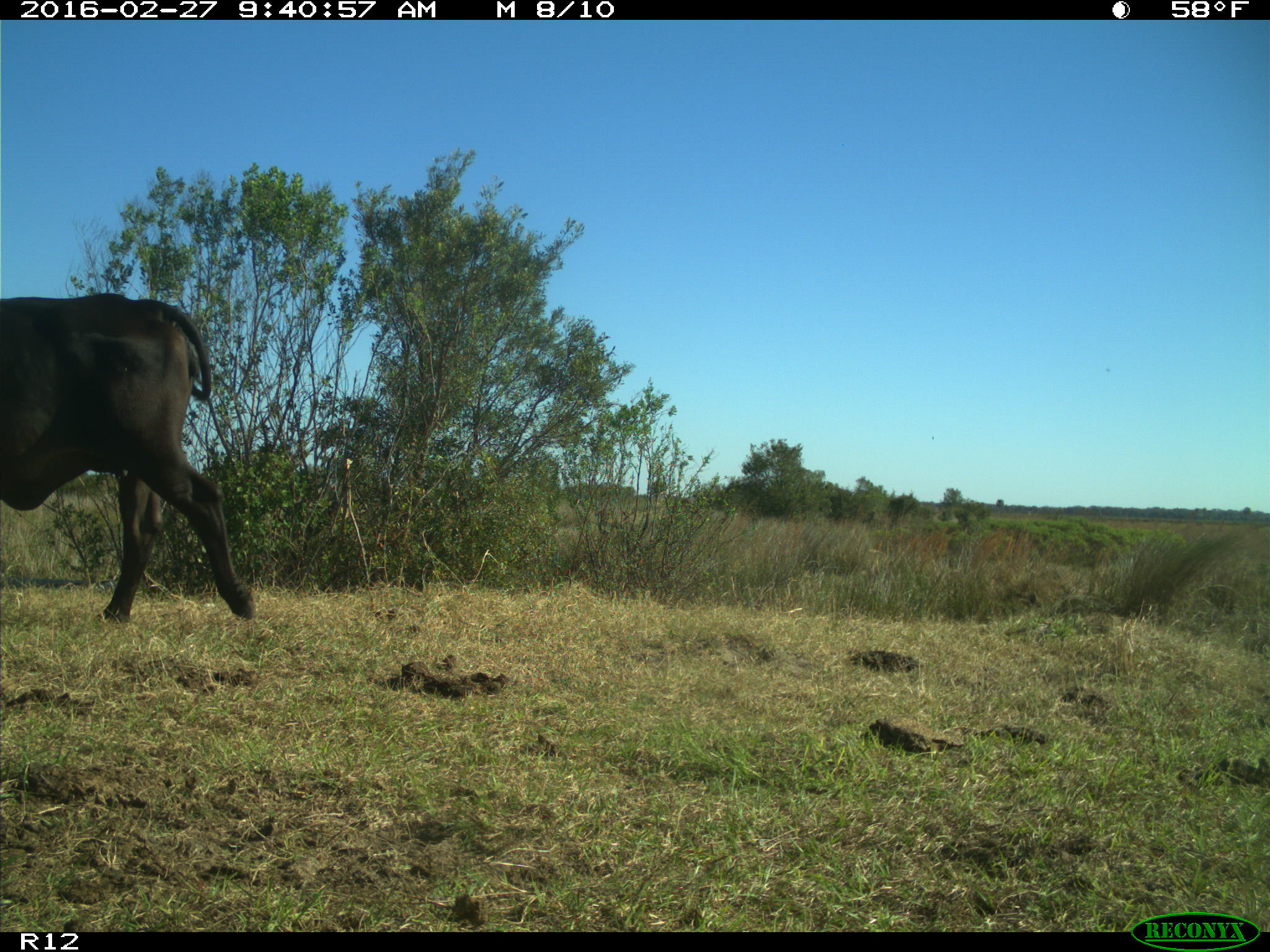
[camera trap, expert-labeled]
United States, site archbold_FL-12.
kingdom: Animalia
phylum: Chordata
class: Mammalia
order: Artiodactyla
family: Bovidae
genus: Bos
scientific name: Bos taurus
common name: domestic cow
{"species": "Bos taurus (domestic cow)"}